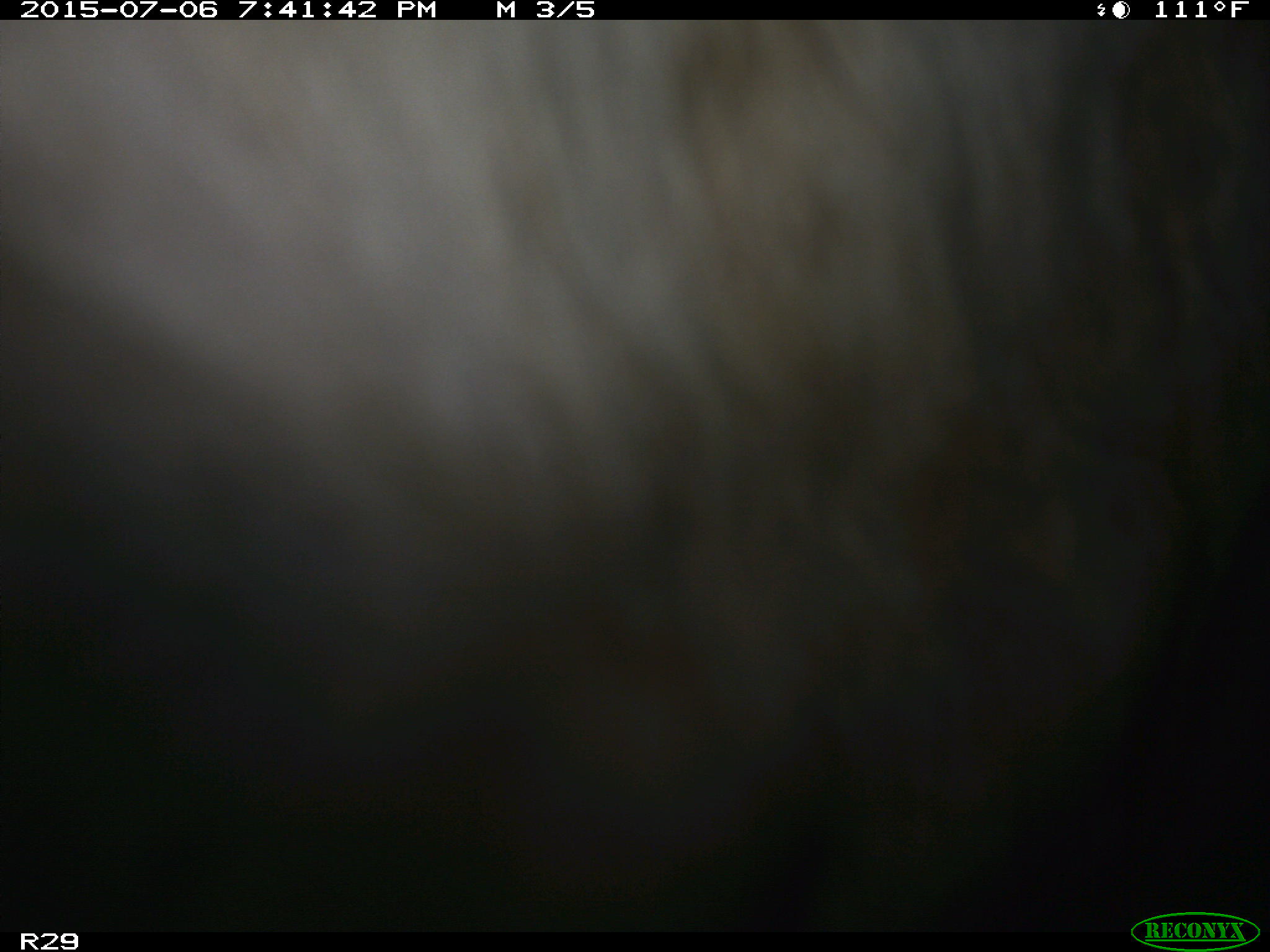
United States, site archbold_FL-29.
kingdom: Animalia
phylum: Chordata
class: Mammalia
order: Artiodactyla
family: Bovidae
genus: Bos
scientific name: Bos taurus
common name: domestic cow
Bos taurus (domestic cow).